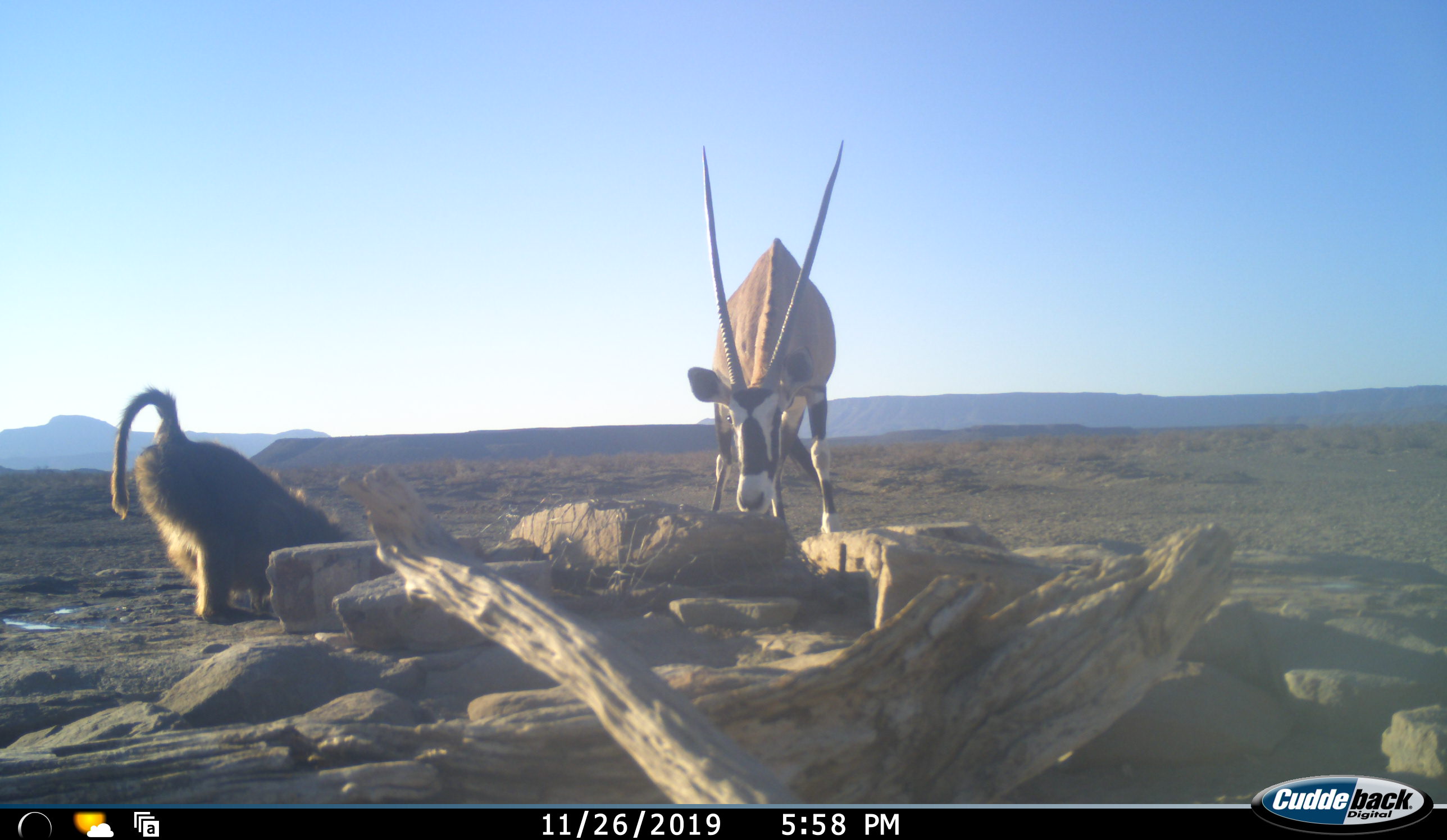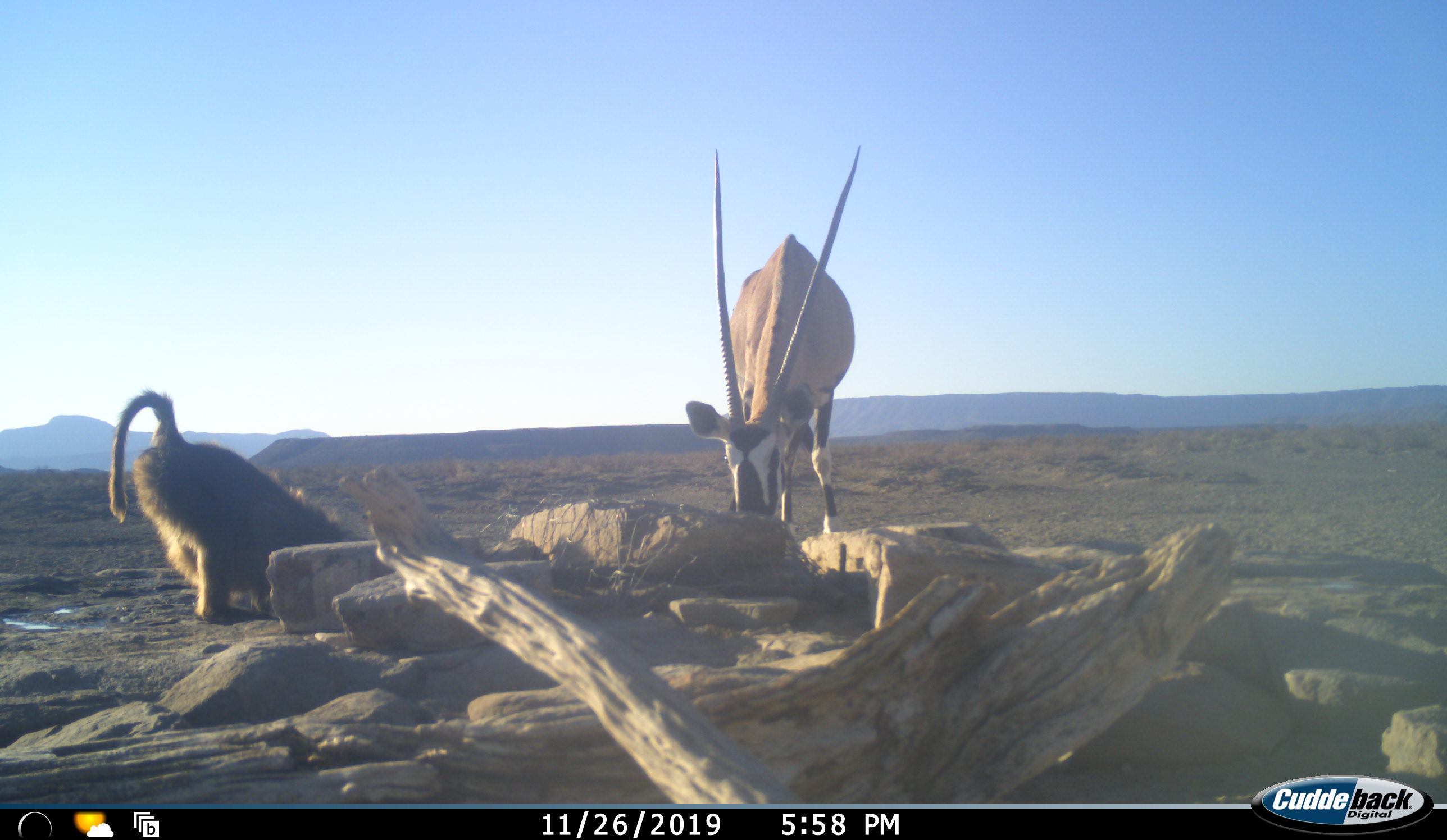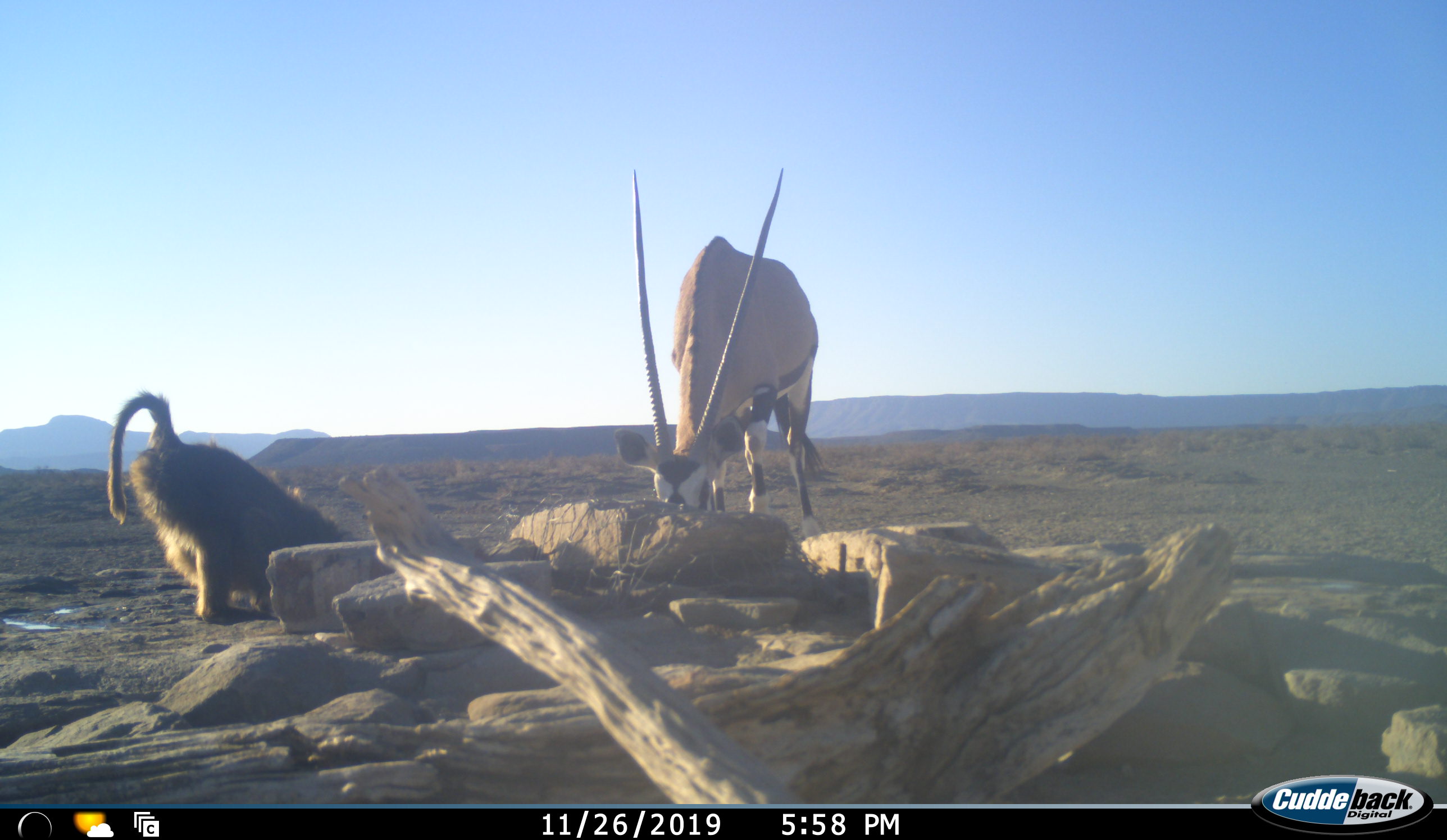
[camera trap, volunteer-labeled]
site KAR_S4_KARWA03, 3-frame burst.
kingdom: Animalia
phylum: Chordata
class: Mammalia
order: Primates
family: Cercopithecidae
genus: Papio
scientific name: Papio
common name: baboon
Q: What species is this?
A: Baboon (Papio).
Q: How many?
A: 1.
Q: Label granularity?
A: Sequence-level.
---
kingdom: Animalia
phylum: Chordata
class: Mammalia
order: Artiodactyla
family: Bovidae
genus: Oryx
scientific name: Oryx gazella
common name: gemsbok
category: oryx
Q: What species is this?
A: Oryx (gemsbok) (Oryx gazella).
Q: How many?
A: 1.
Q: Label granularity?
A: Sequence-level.